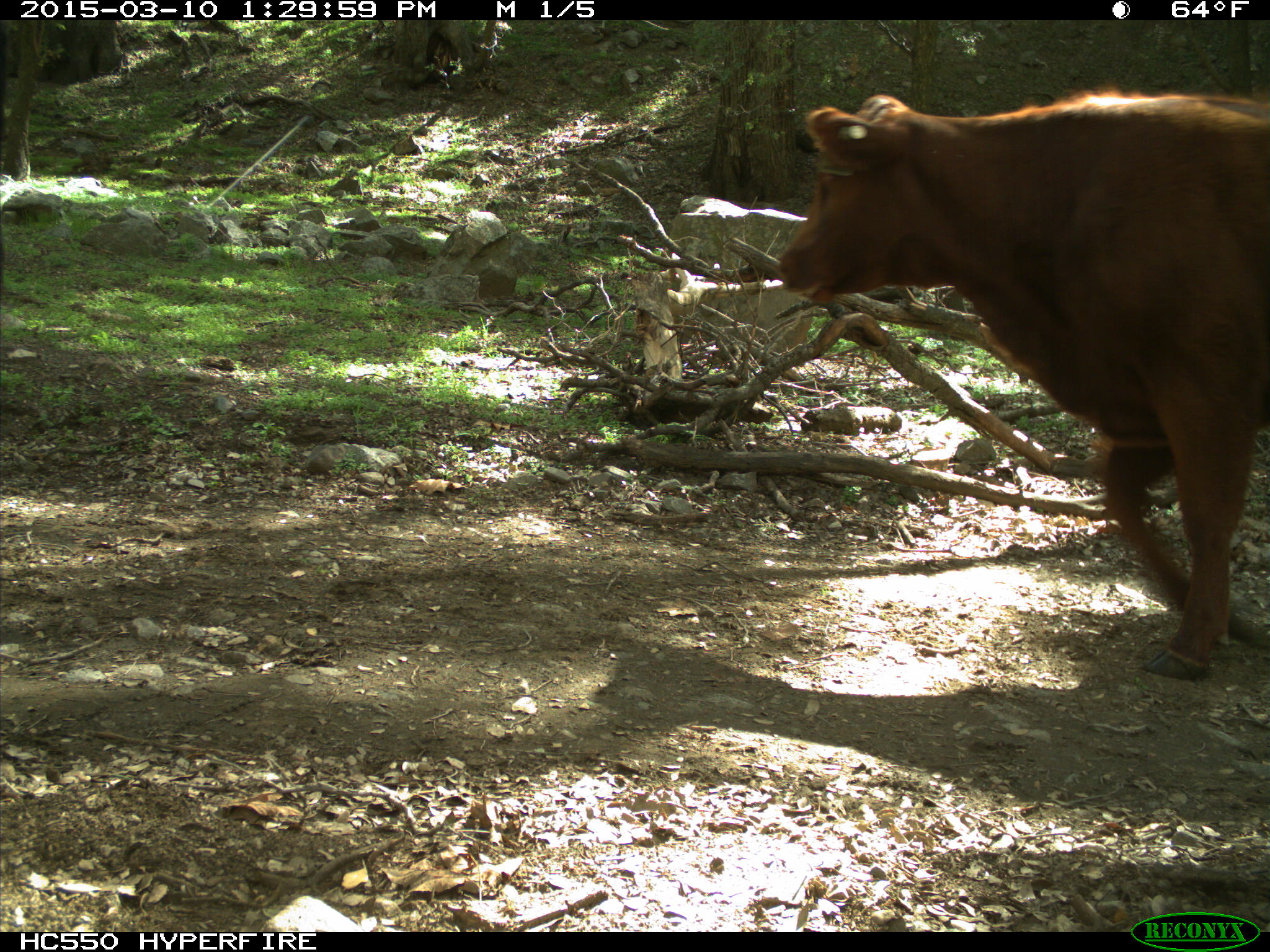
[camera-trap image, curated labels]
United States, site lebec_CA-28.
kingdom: Animalia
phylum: Chordata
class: Mammalia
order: Artiodactyla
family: Bovidae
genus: Bos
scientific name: Bos taurus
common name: domestic cow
Bos taurus (domestic cow).